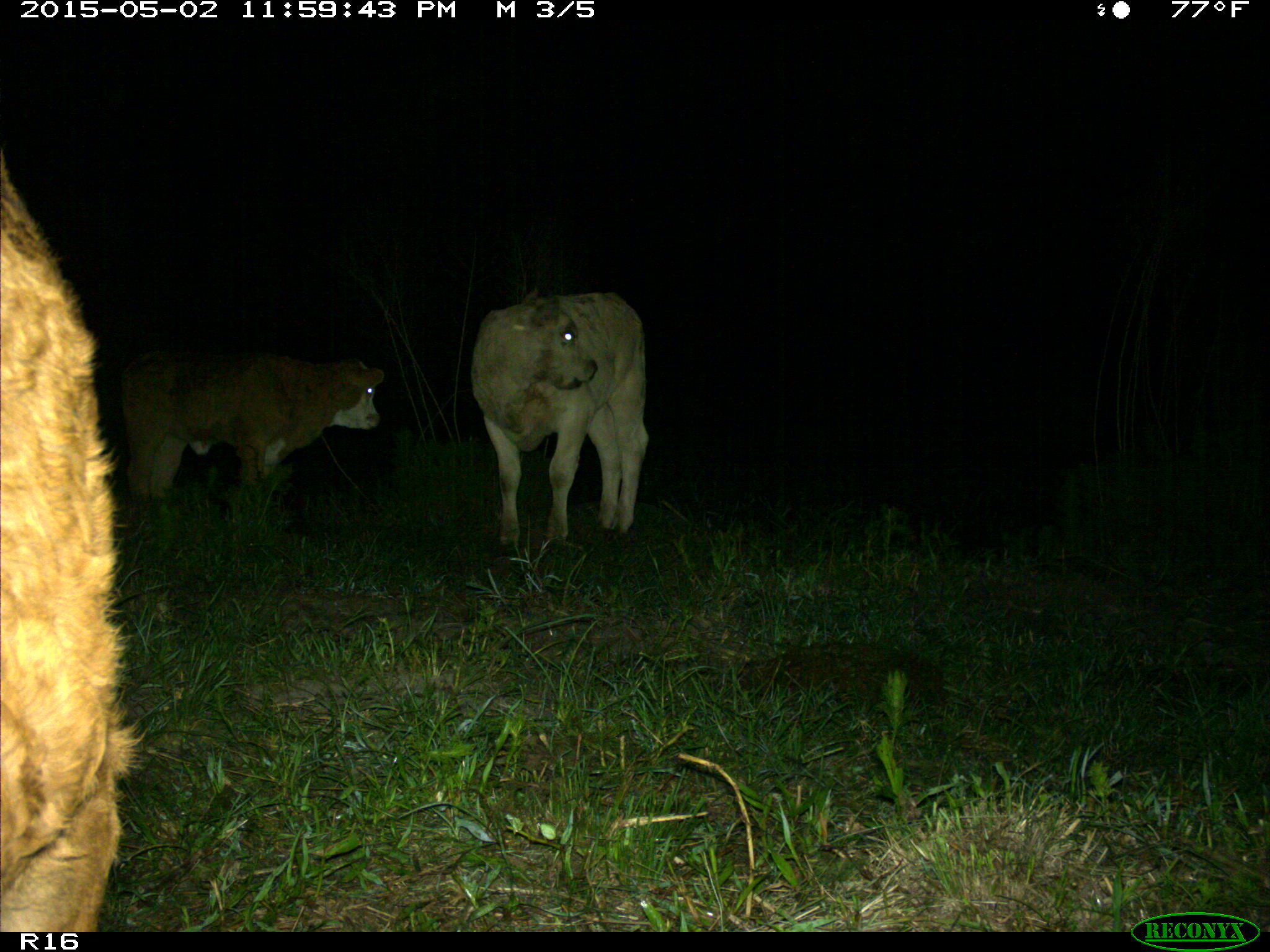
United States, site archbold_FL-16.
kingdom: Animalia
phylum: Chordata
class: Mammalia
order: Artiodactyla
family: Bovidae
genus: Bos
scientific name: Bos taurus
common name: domestic cow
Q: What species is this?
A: Bos taurus (domestic cow).